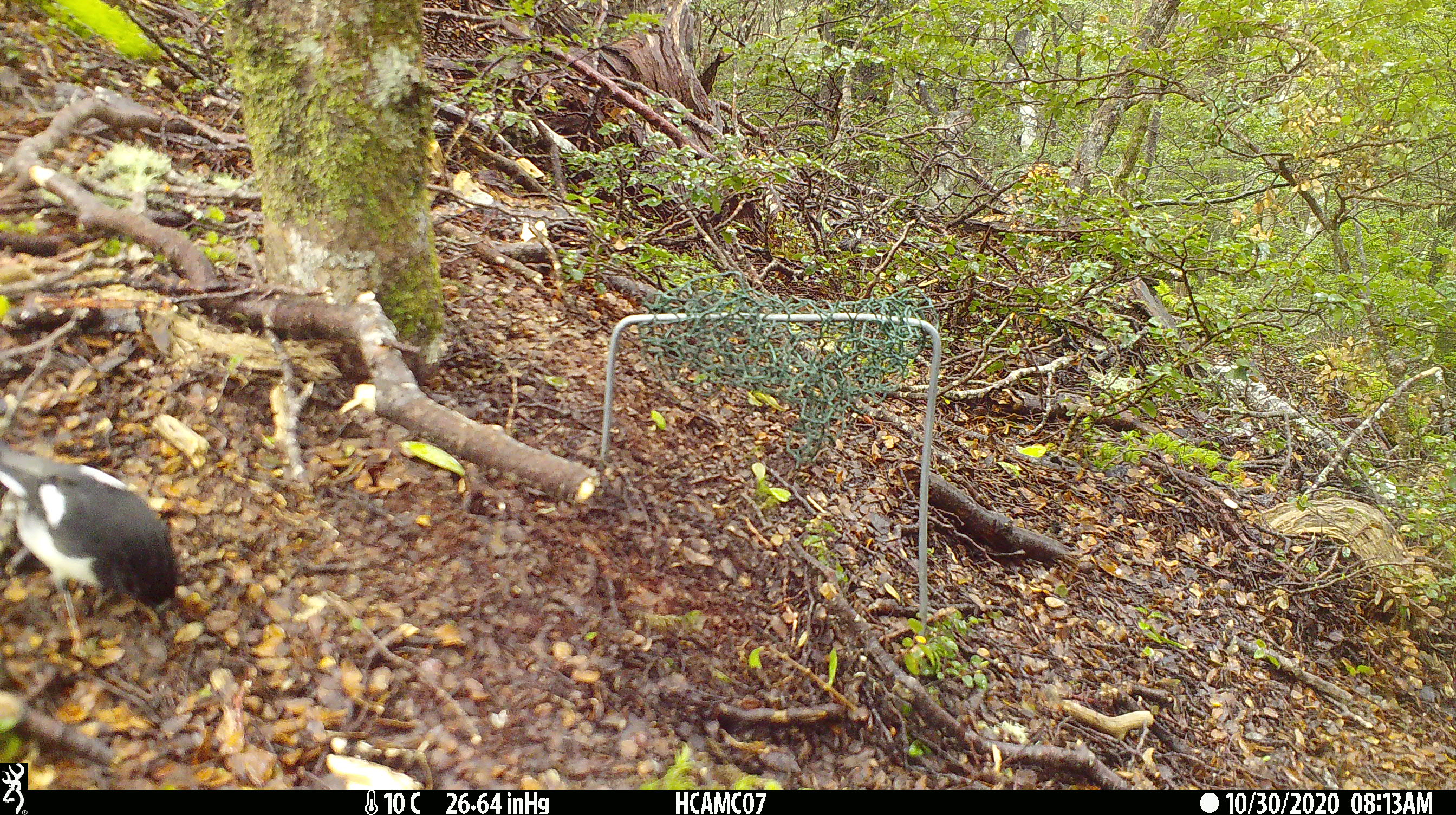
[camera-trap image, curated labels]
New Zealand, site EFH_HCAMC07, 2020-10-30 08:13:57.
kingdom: Animalia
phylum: Chordata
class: Aves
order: Passeriformes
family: Petroicidae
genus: Petroica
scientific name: Petroica macrocephala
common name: tomtit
Tomtit (Petroica macrocephala).